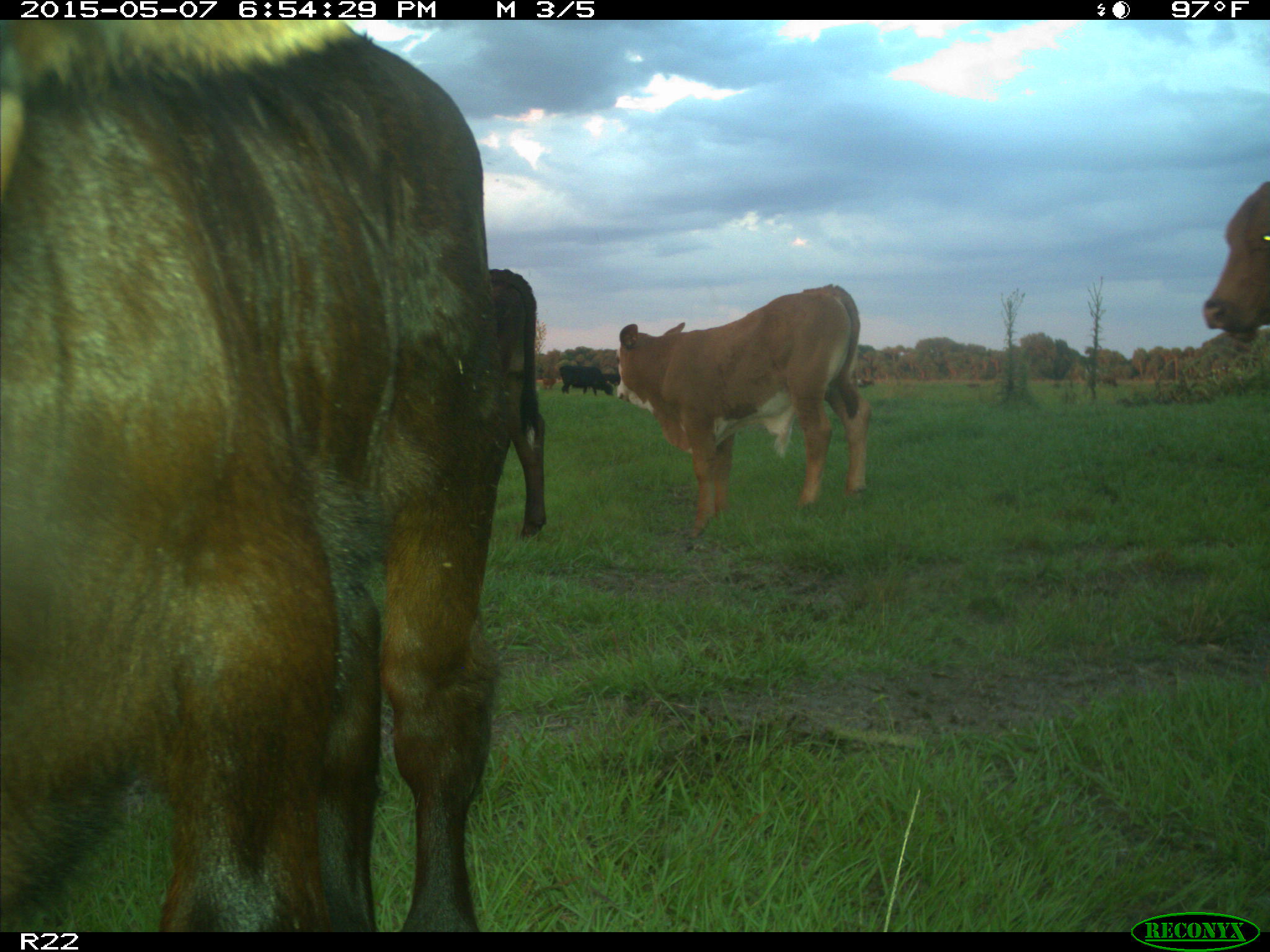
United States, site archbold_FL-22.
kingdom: Animalia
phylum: Chordata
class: Mammalia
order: Artiodactyla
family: Bovidae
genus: Bos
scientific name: Bos taurus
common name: domestic cow